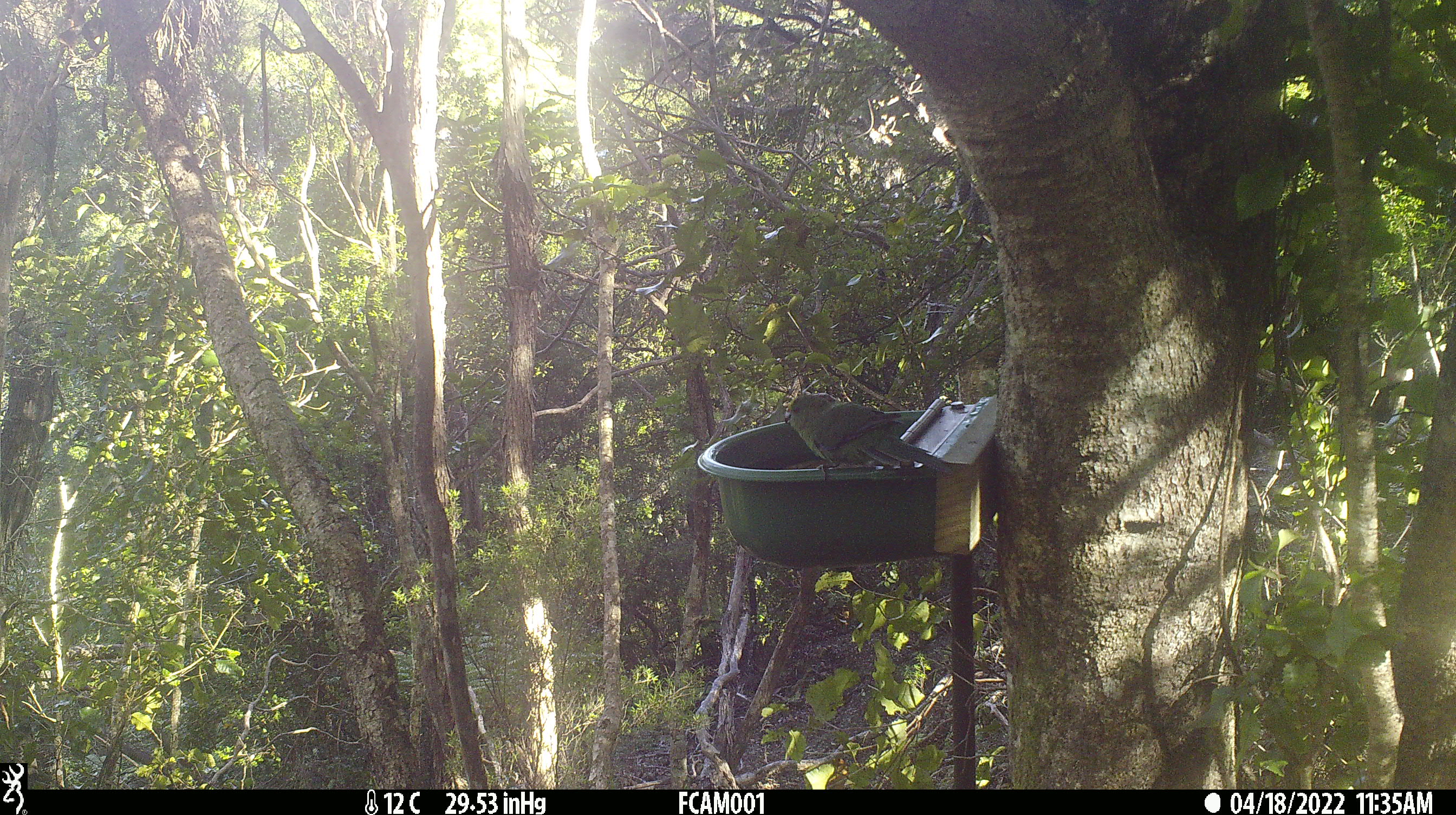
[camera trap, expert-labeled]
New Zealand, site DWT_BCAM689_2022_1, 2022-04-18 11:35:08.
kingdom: Animalia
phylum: Chordata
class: Aves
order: Psittaciformes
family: Psittaculidae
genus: Cyanoramphus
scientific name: Cyanoramphus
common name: parakeet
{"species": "parakeet (Cyanoramphus)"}